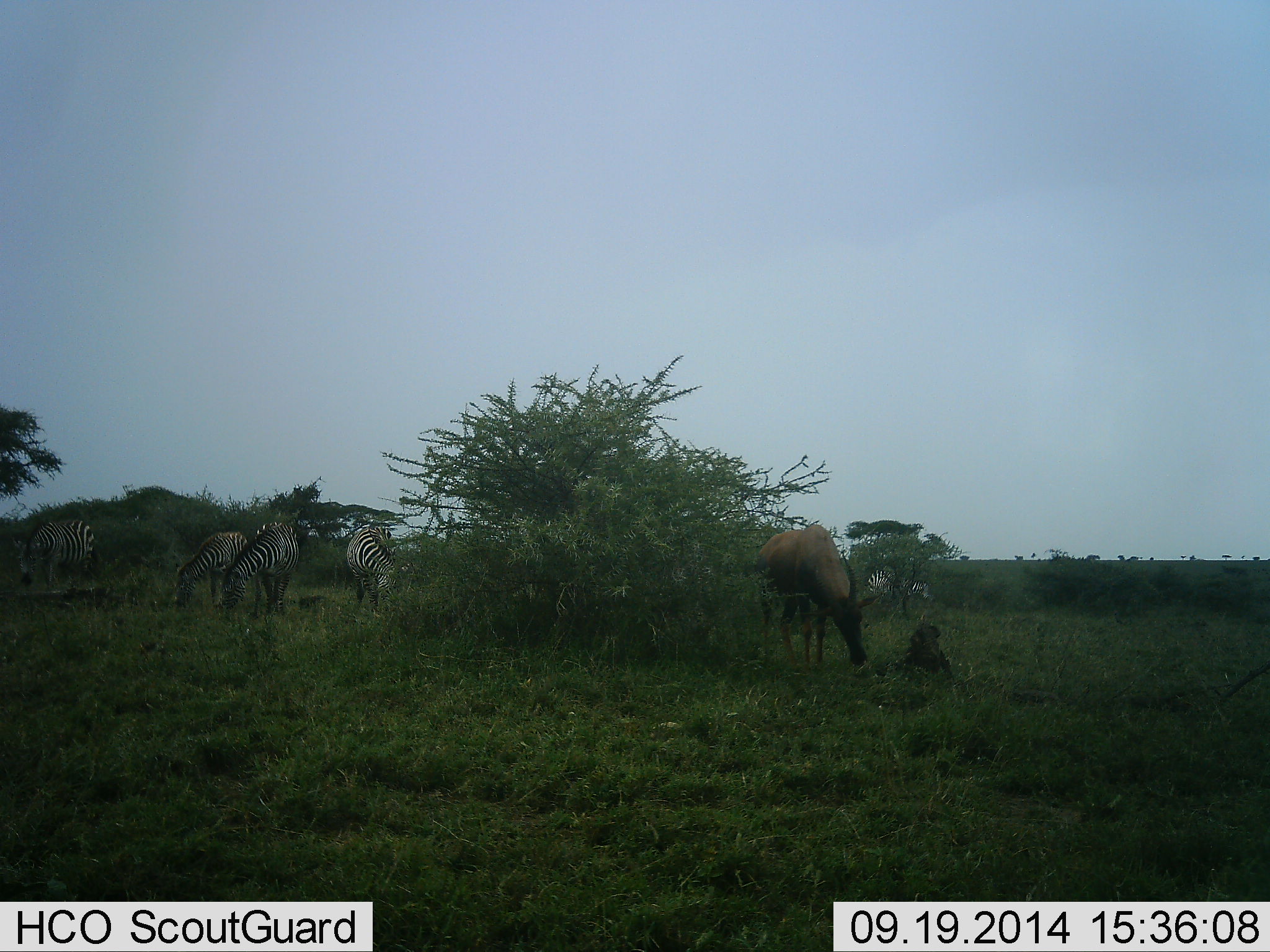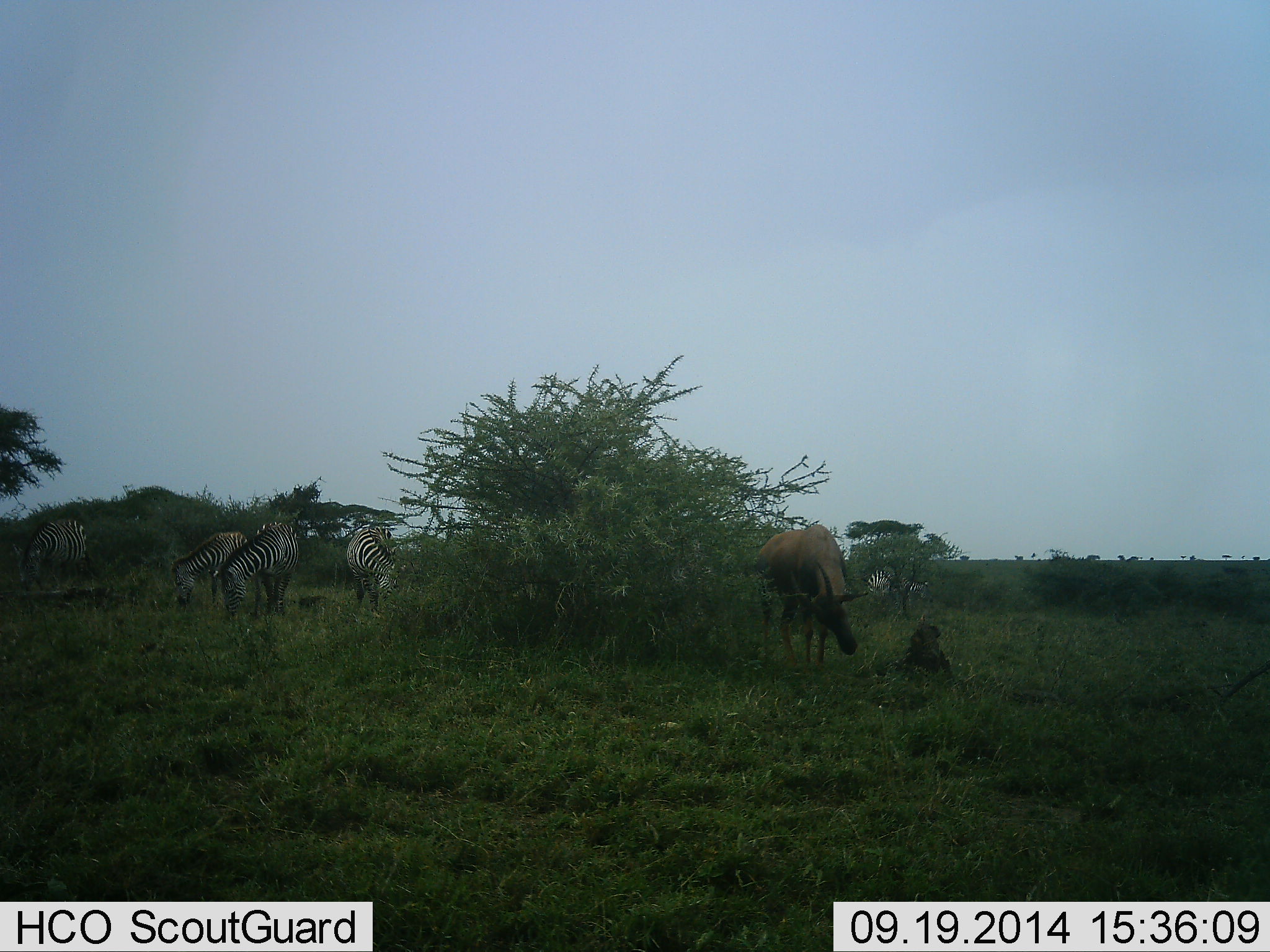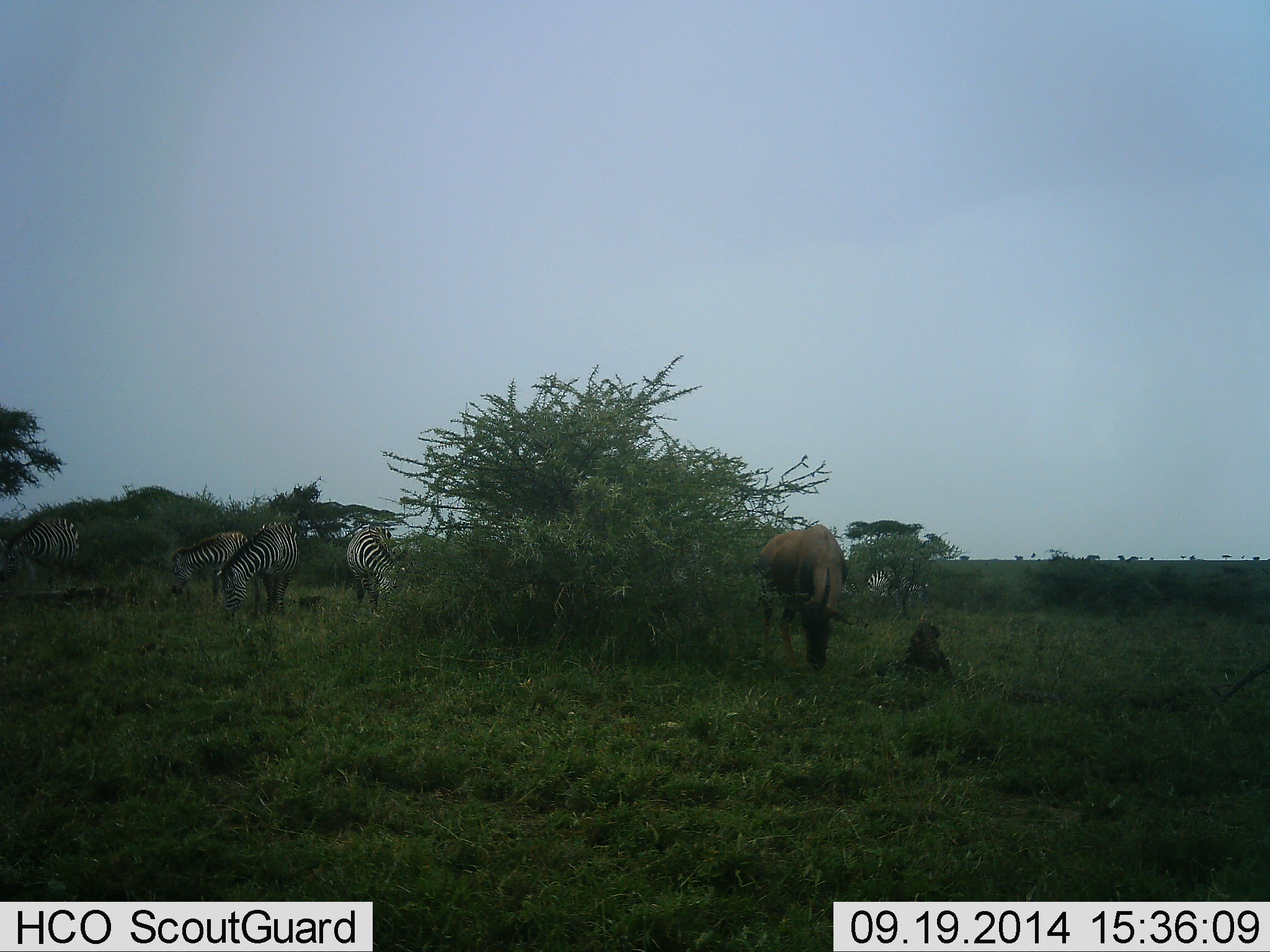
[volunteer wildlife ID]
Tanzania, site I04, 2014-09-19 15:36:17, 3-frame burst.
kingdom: Animalia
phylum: Chordata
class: Mammalia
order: Artiodactyla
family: Bovidae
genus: Damaliscus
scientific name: Damaliscus lunatus jimela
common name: topi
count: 1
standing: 67%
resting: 0%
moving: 0%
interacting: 0%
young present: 0%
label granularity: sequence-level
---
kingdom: Animalia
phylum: Chordata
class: Mammalia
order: Perissodactyla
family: Equidae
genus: Equus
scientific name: Equus quagga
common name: plains zebra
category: zebra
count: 5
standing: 33%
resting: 0%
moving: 4%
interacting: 0%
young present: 4%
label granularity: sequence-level